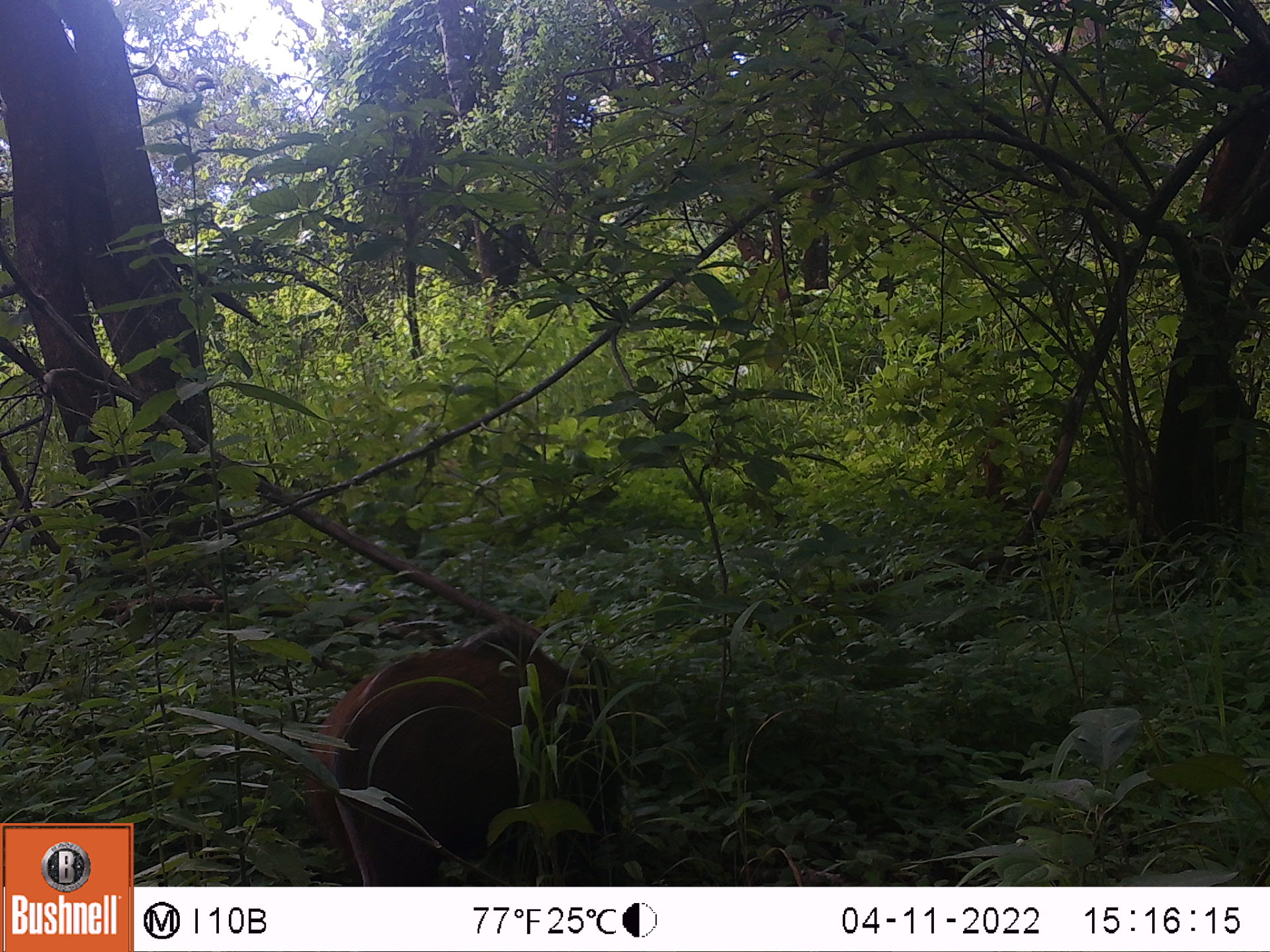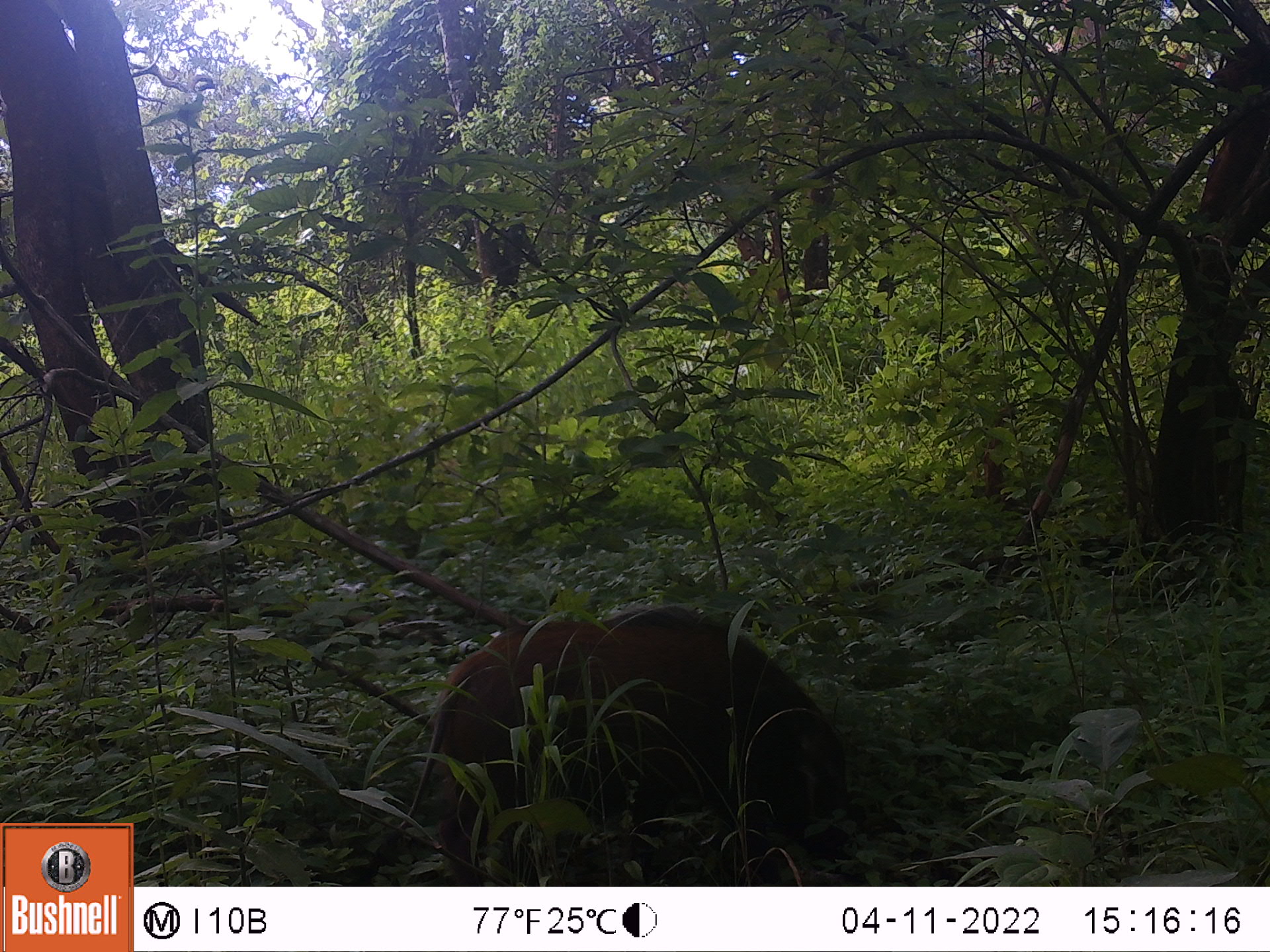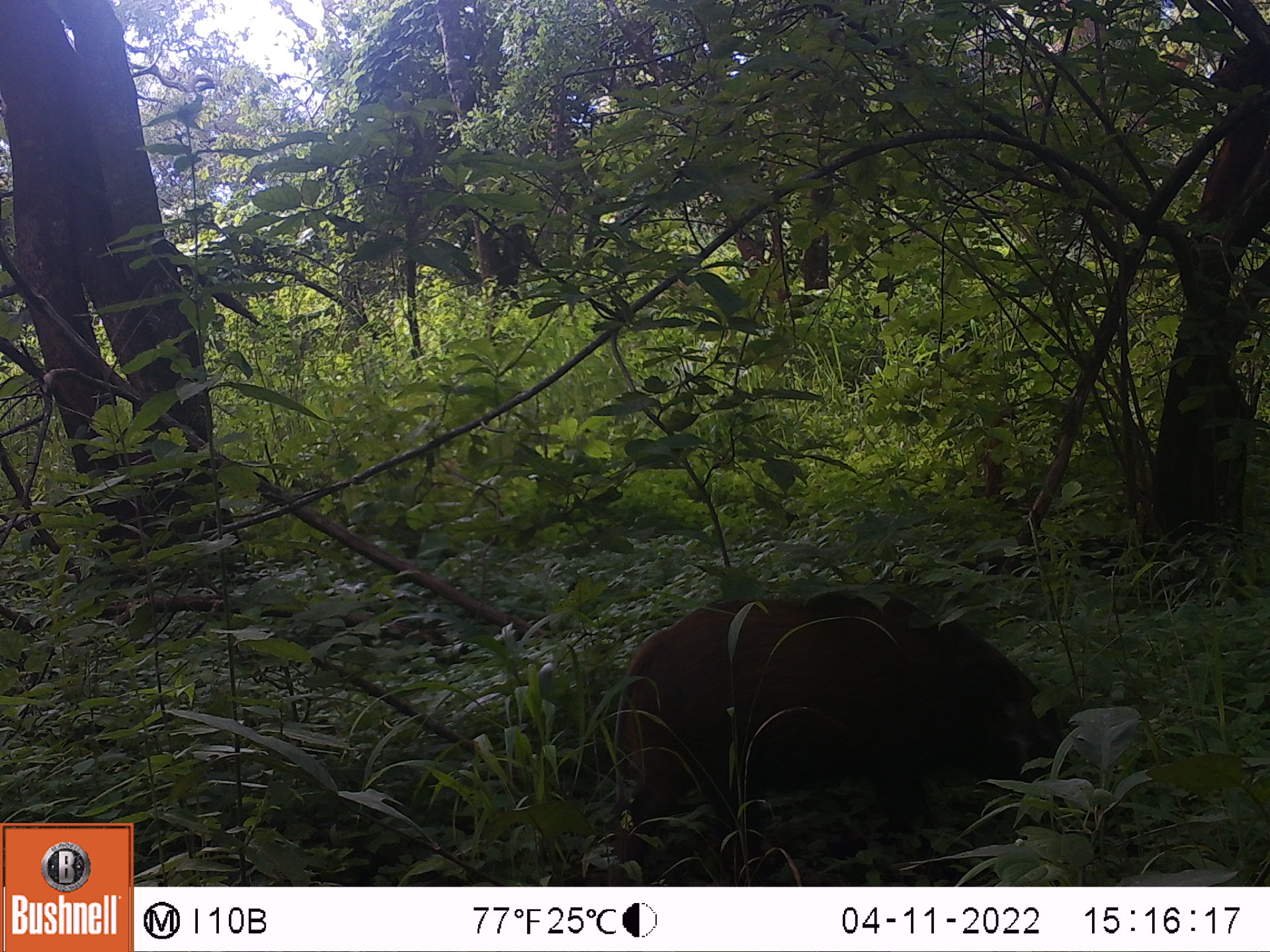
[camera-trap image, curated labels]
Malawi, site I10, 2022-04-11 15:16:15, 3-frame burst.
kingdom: Animalia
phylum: Chordata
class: Mammalia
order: Artiodactyla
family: Suidae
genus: Potamochoerus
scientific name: Potamochoerus larvatus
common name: bushpig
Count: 1.